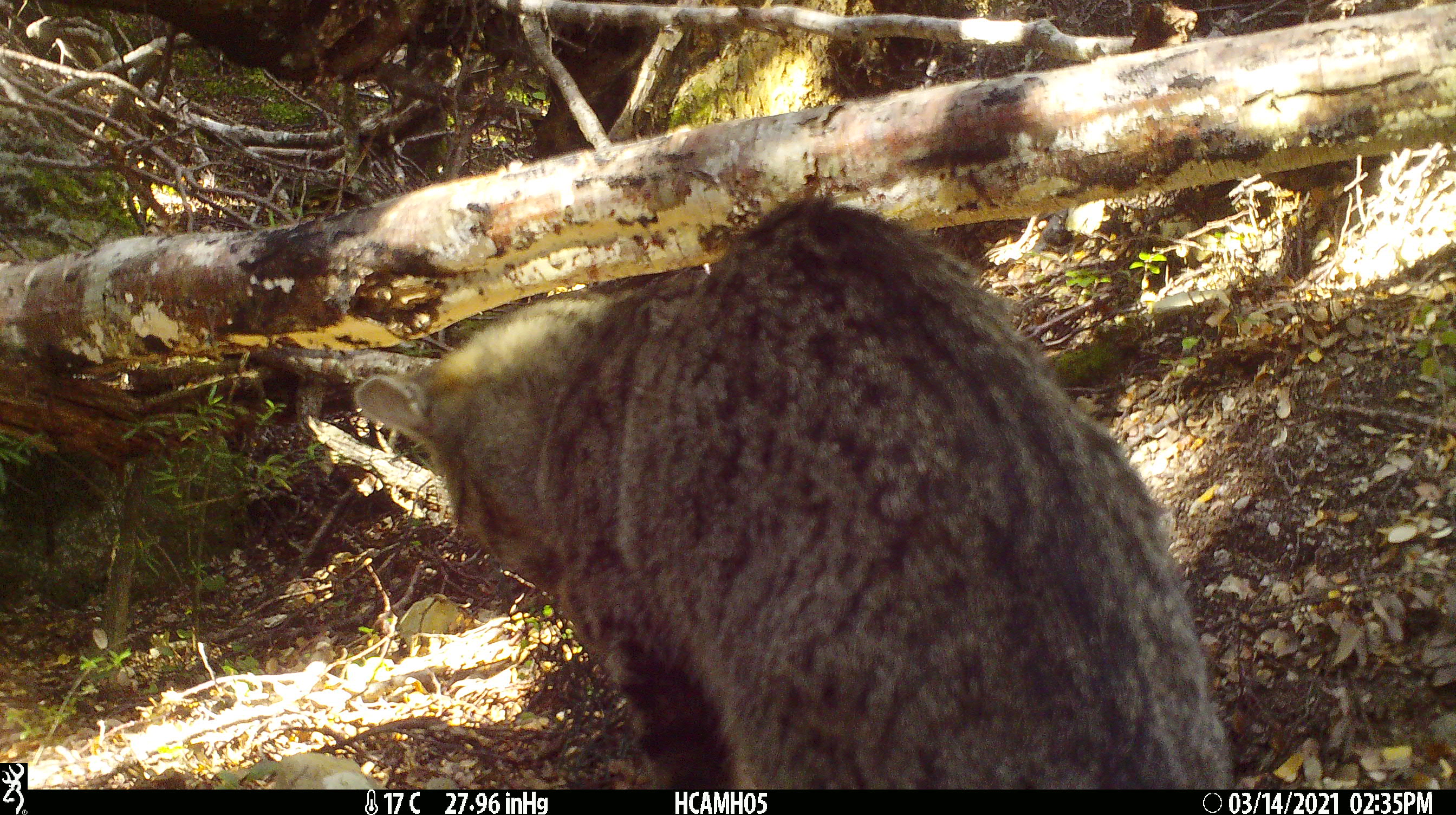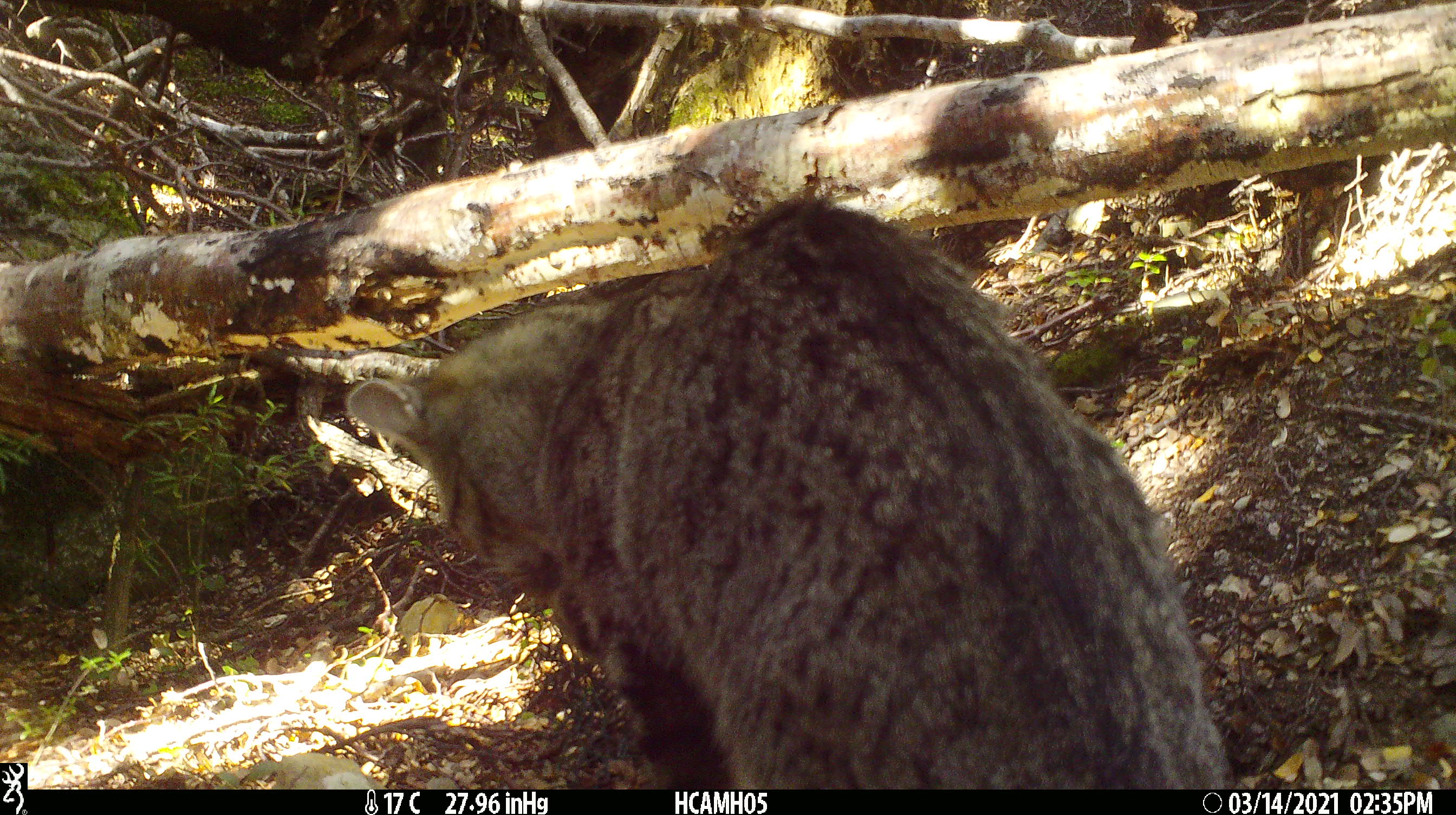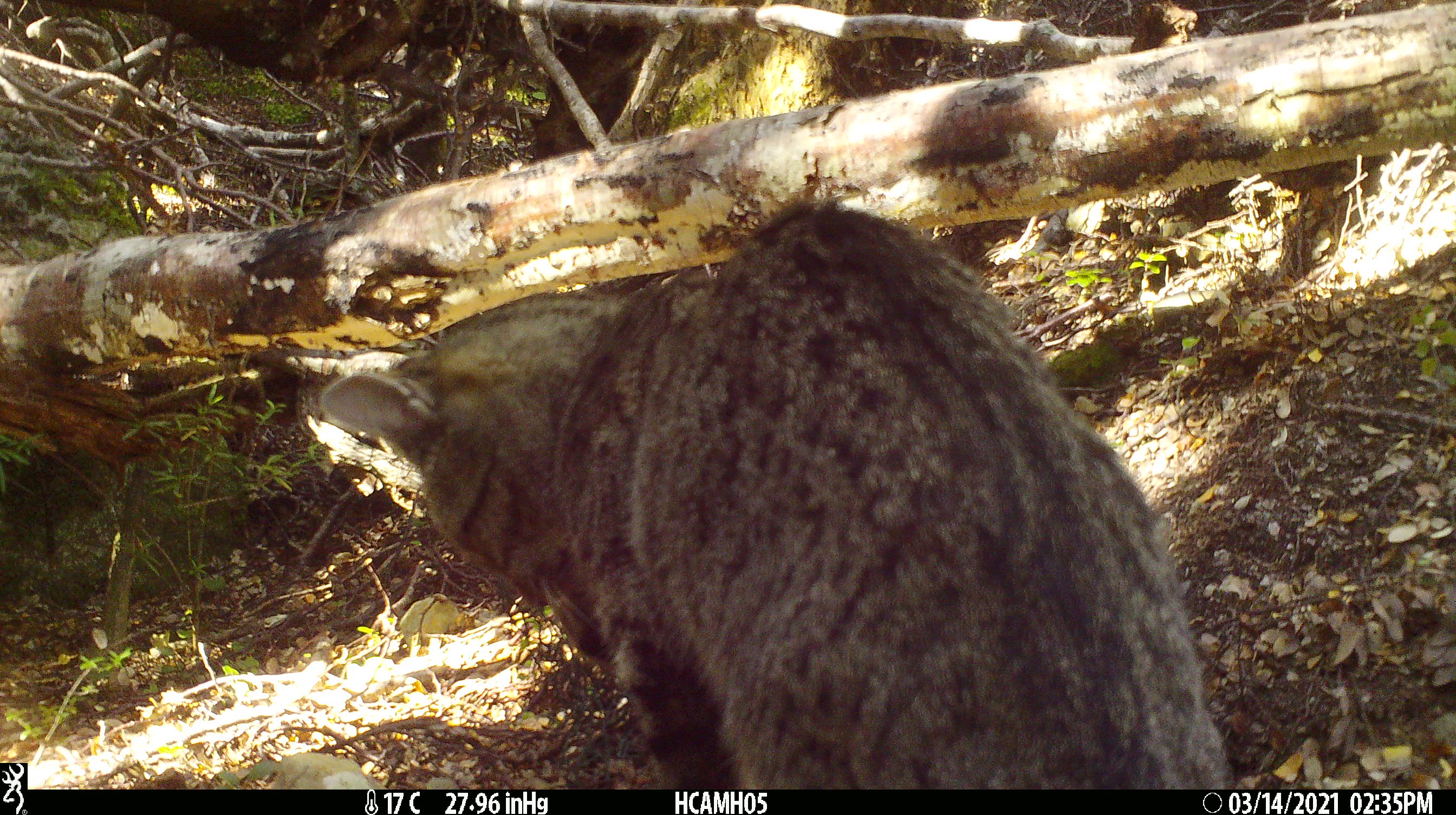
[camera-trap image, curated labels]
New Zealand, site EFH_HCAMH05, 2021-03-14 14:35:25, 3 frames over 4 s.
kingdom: Animalia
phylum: Chordata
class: Mammalia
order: Carnivora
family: Felidae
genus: Felis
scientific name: Felis catus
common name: domestic cat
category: cat